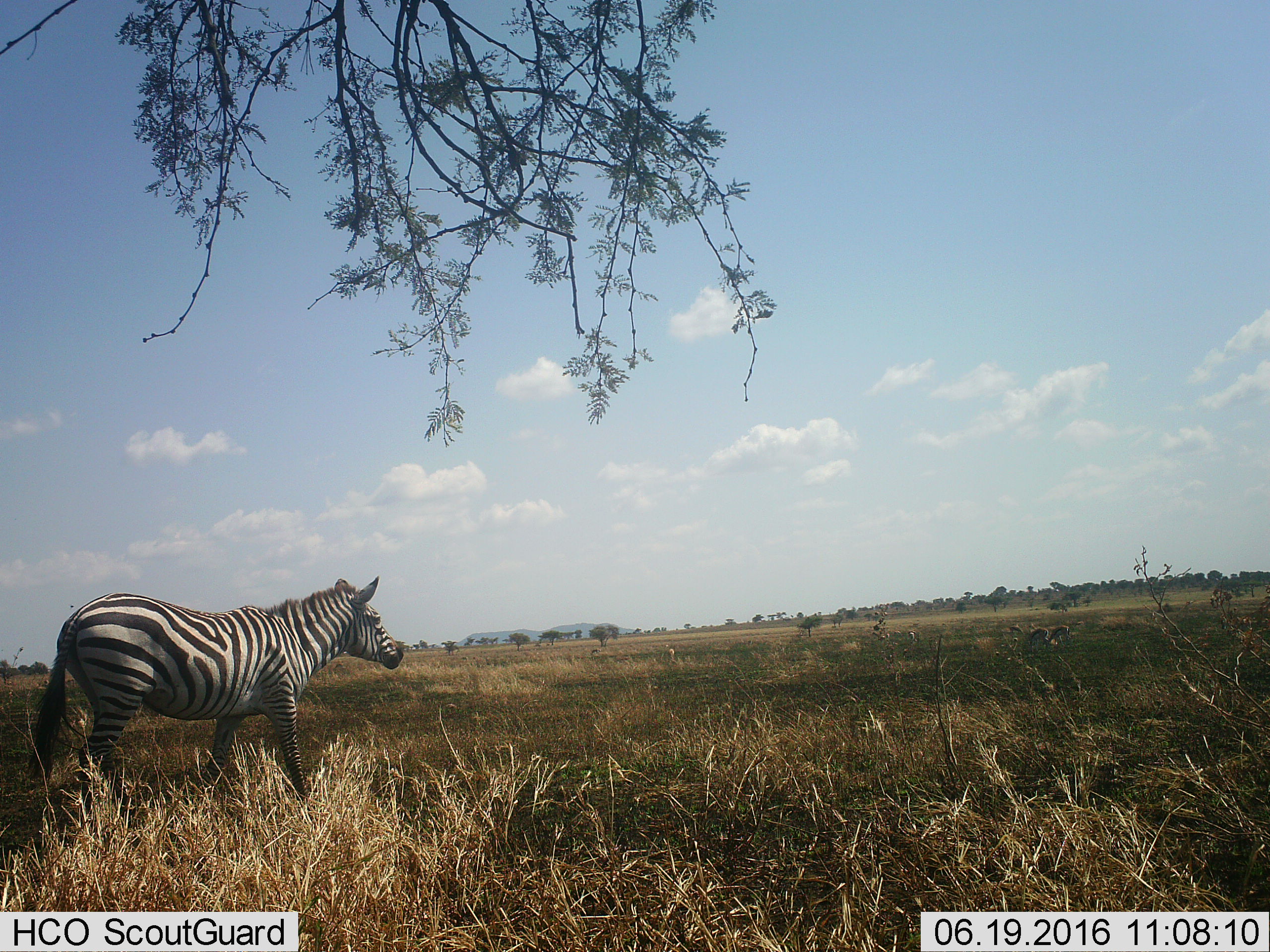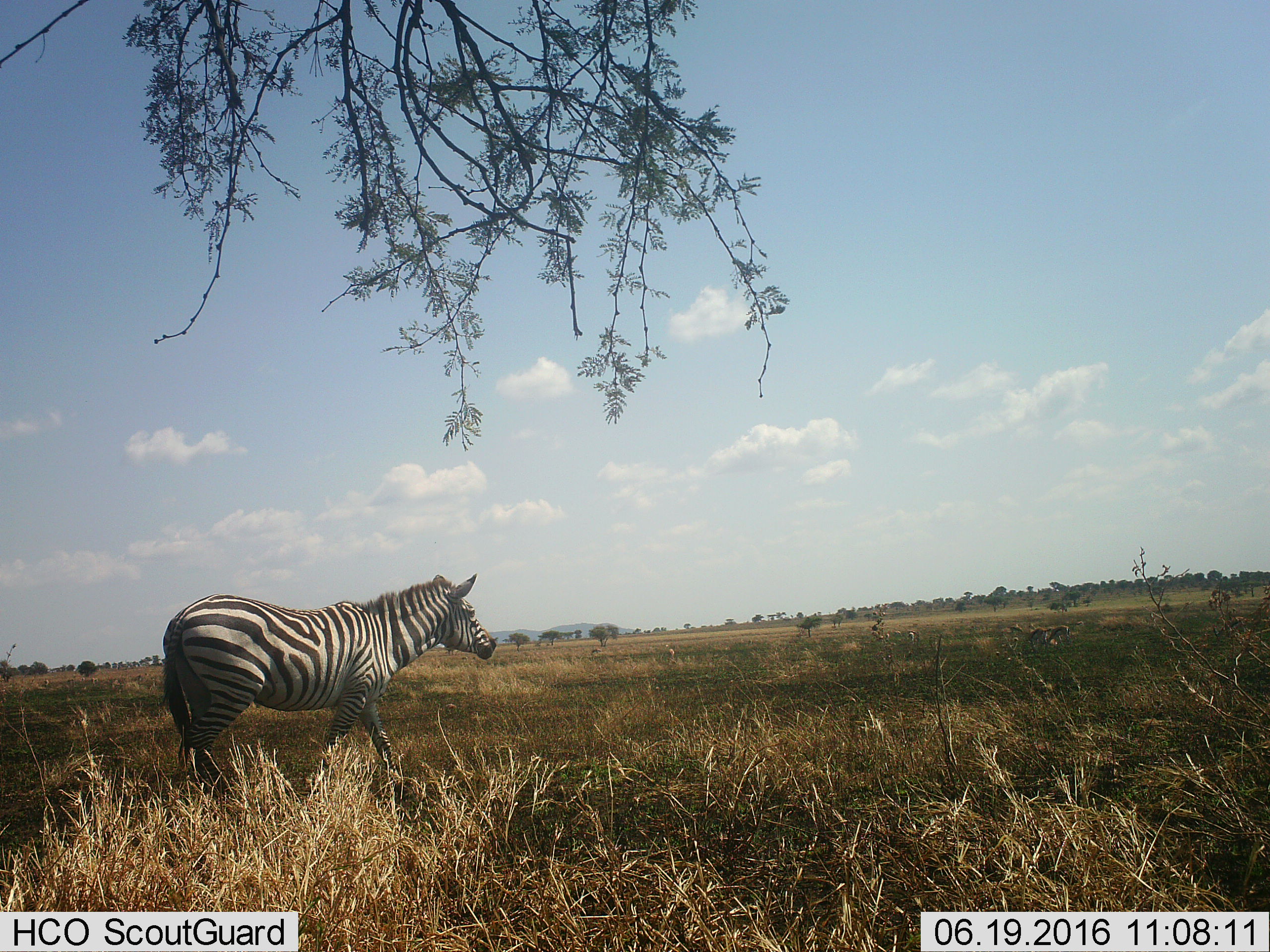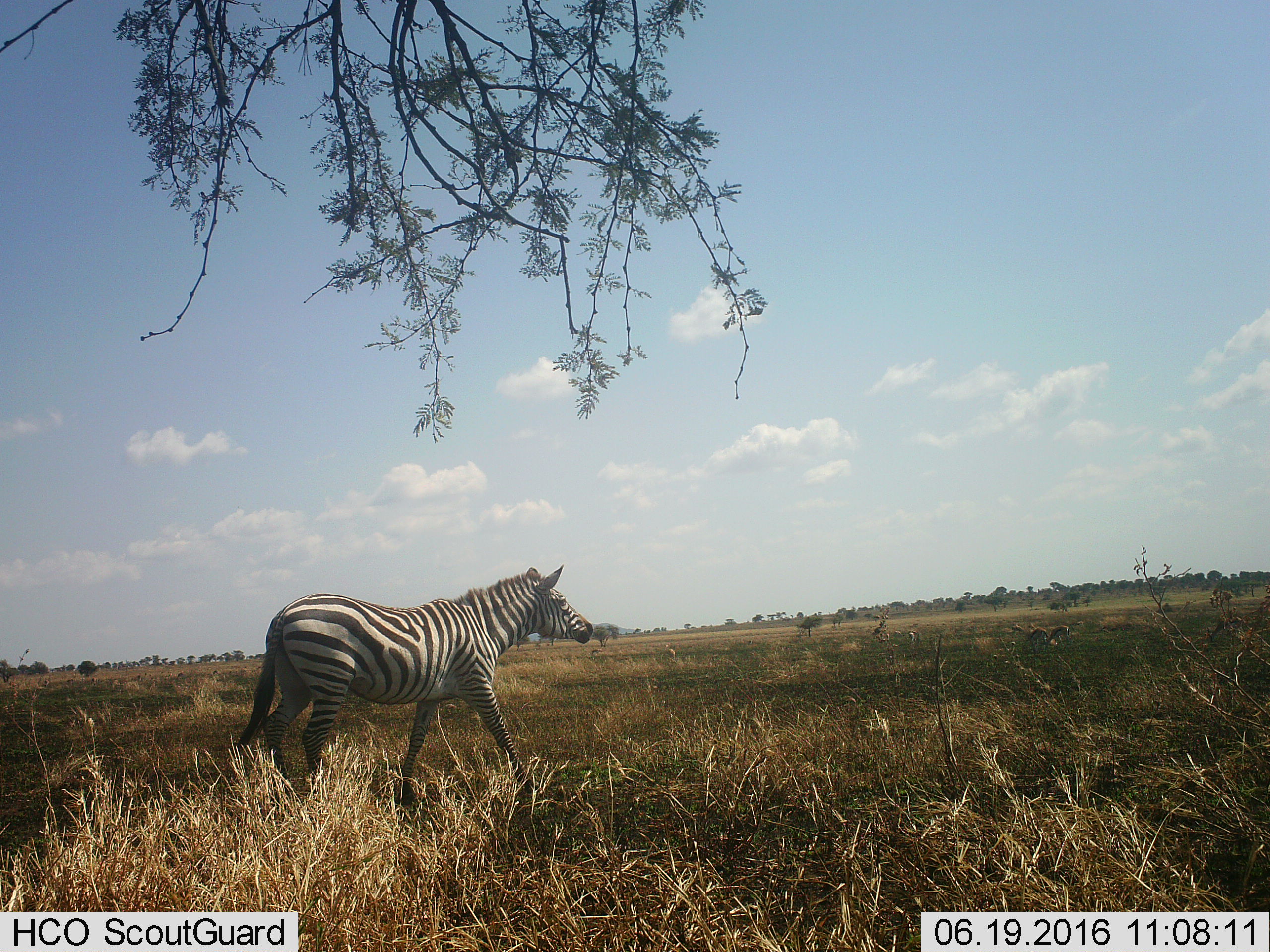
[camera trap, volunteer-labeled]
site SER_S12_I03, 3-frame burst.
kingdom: Animalia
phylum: Chordata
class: Mammalia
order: Perissodactyla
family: Equidae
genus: Equus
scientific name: Equus quagga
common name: plains zebra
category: zebraplains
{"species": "zebraplains (plains zebra) (Equus quagga)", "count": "1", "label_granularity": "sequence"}